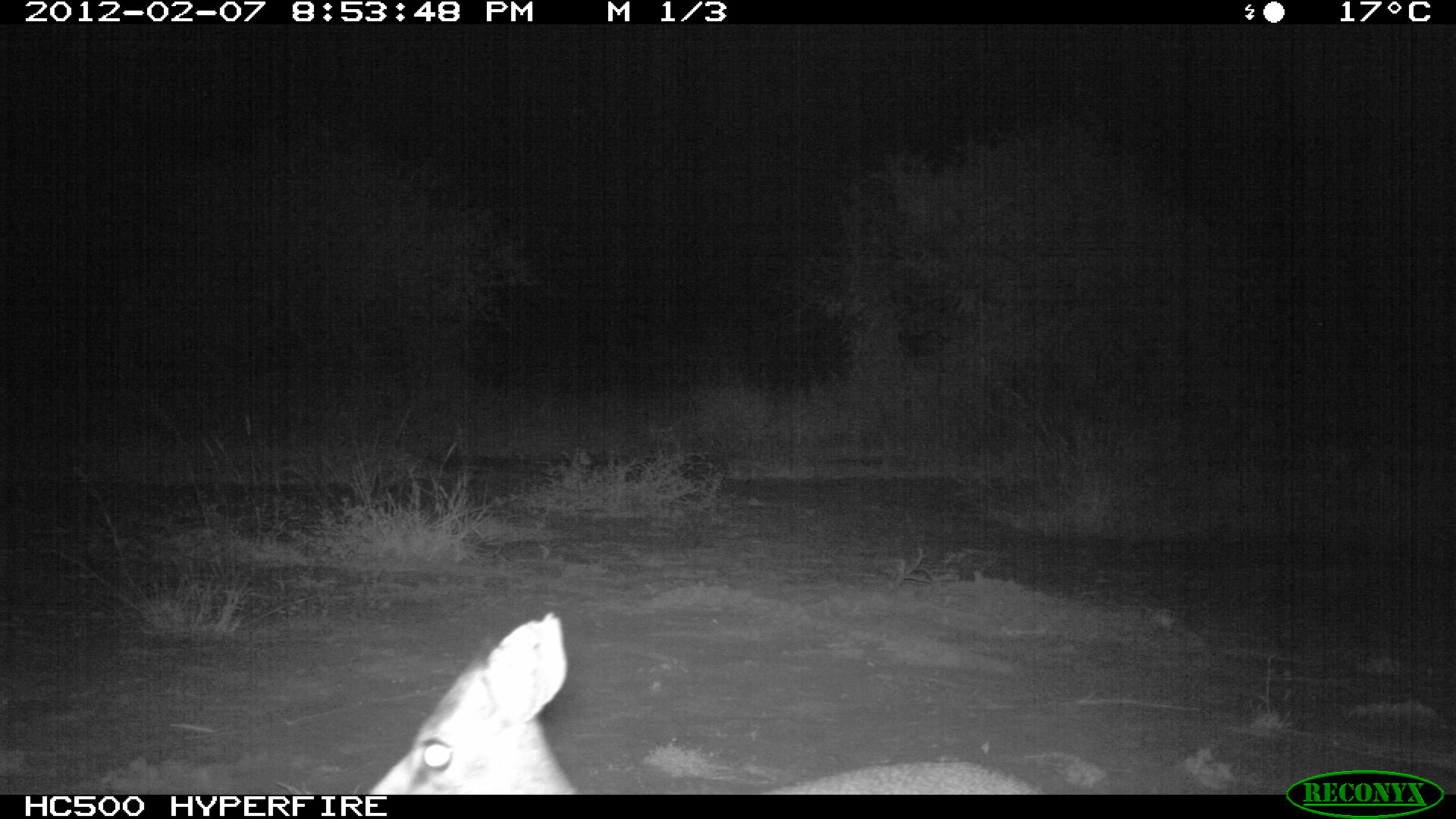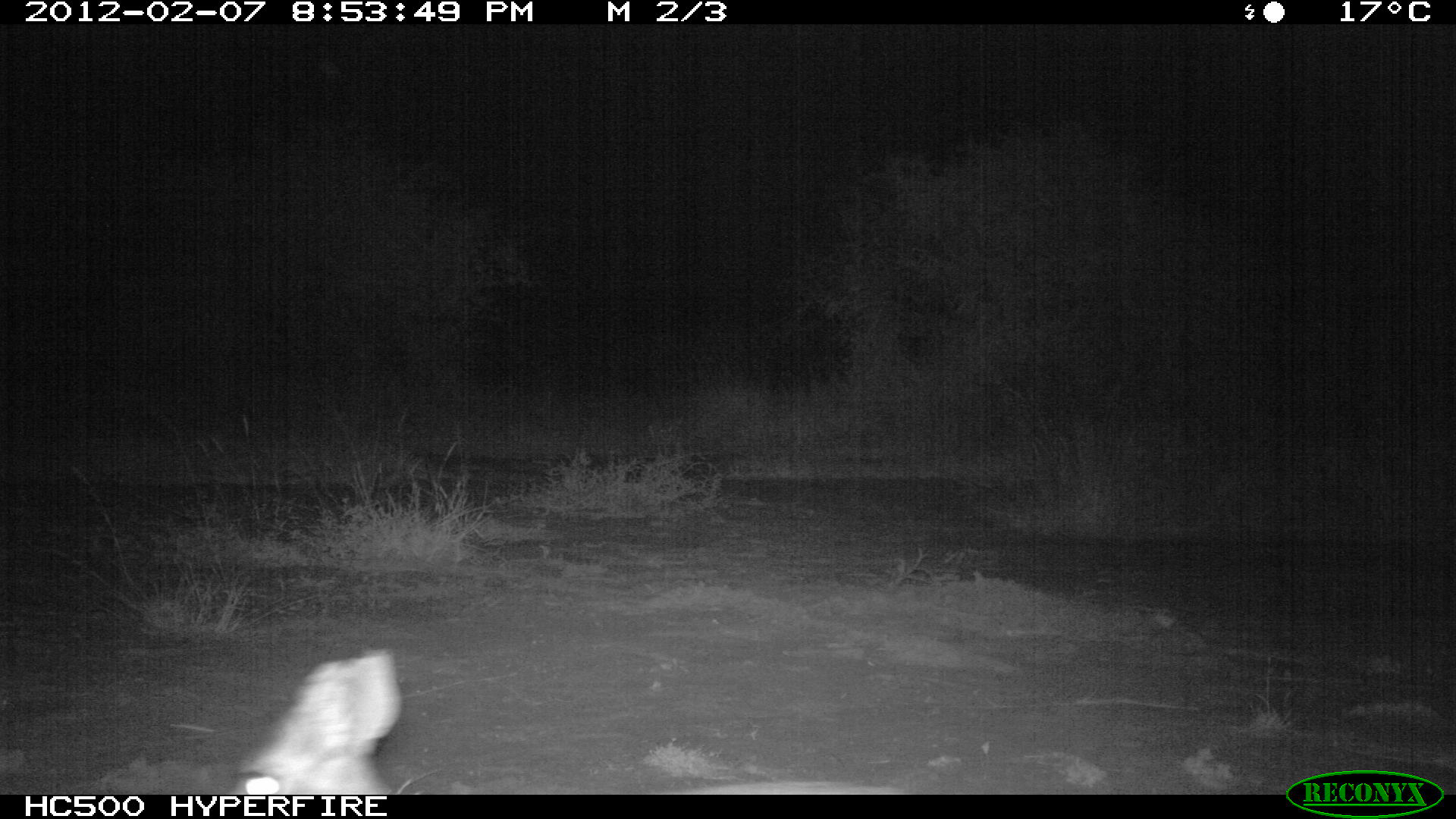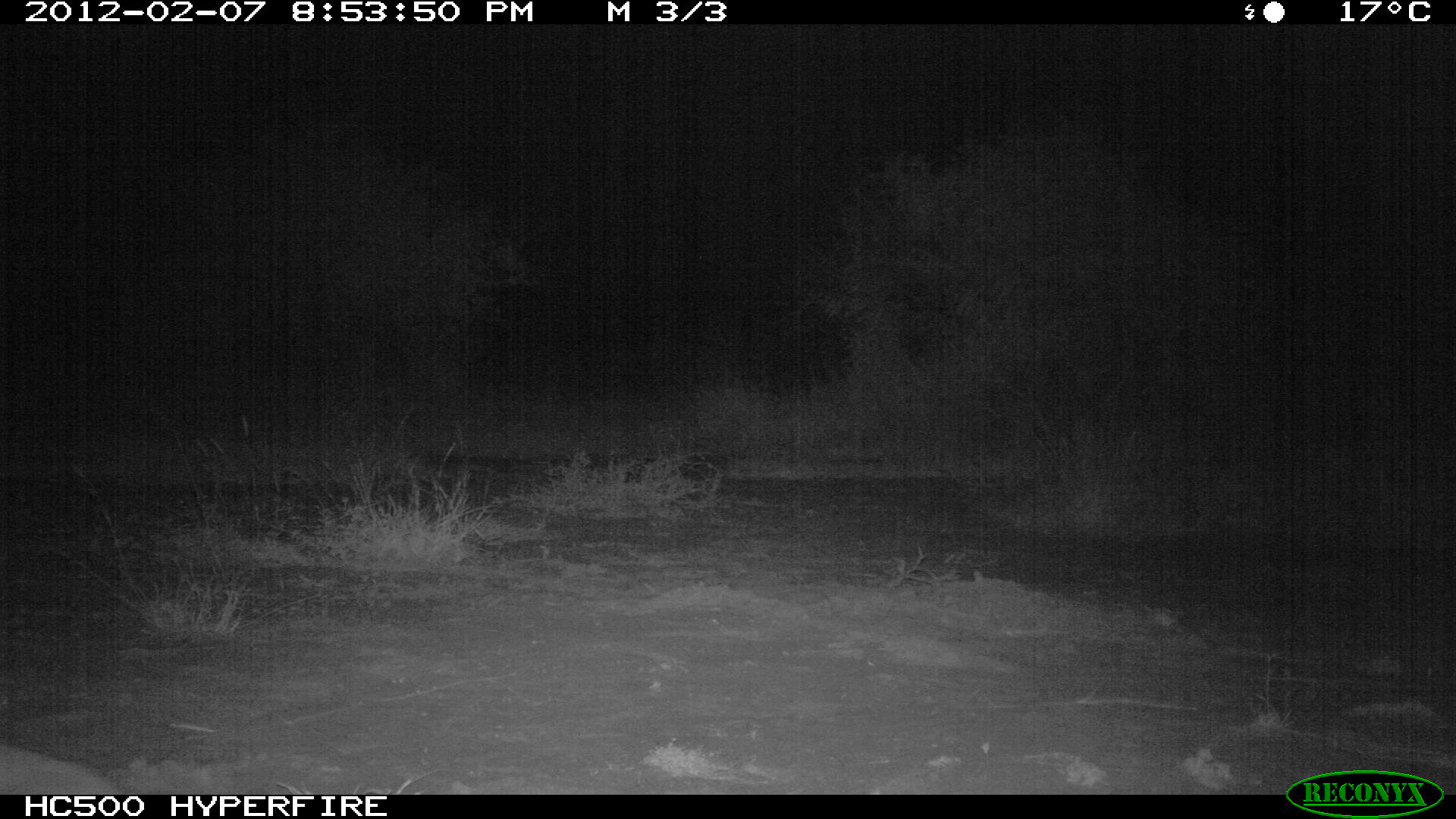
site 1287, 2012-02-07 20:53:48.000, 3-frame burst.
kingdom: Animalia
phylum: Chordata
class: Mammalia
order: Artiodactyla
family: Bovidae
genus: Madoqua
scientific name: Madoqua guentheri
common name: günther's dik-dik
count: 1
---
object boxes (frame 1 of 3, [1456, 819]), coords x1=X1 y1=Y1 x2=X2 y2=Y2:
madoqua guentheri: x1=366 y1=607 x2=1038 y2=795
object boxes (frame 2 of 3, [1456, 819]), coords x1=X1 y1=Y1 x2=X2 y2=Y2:
madoqua guentheri: x1=228 y1=644 x2=914 y2=796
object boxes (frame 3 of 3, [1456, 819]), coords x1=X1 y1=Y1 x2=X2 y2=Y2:
madoqua guentheri: x1=0 y1=750 x2=121 y2=789